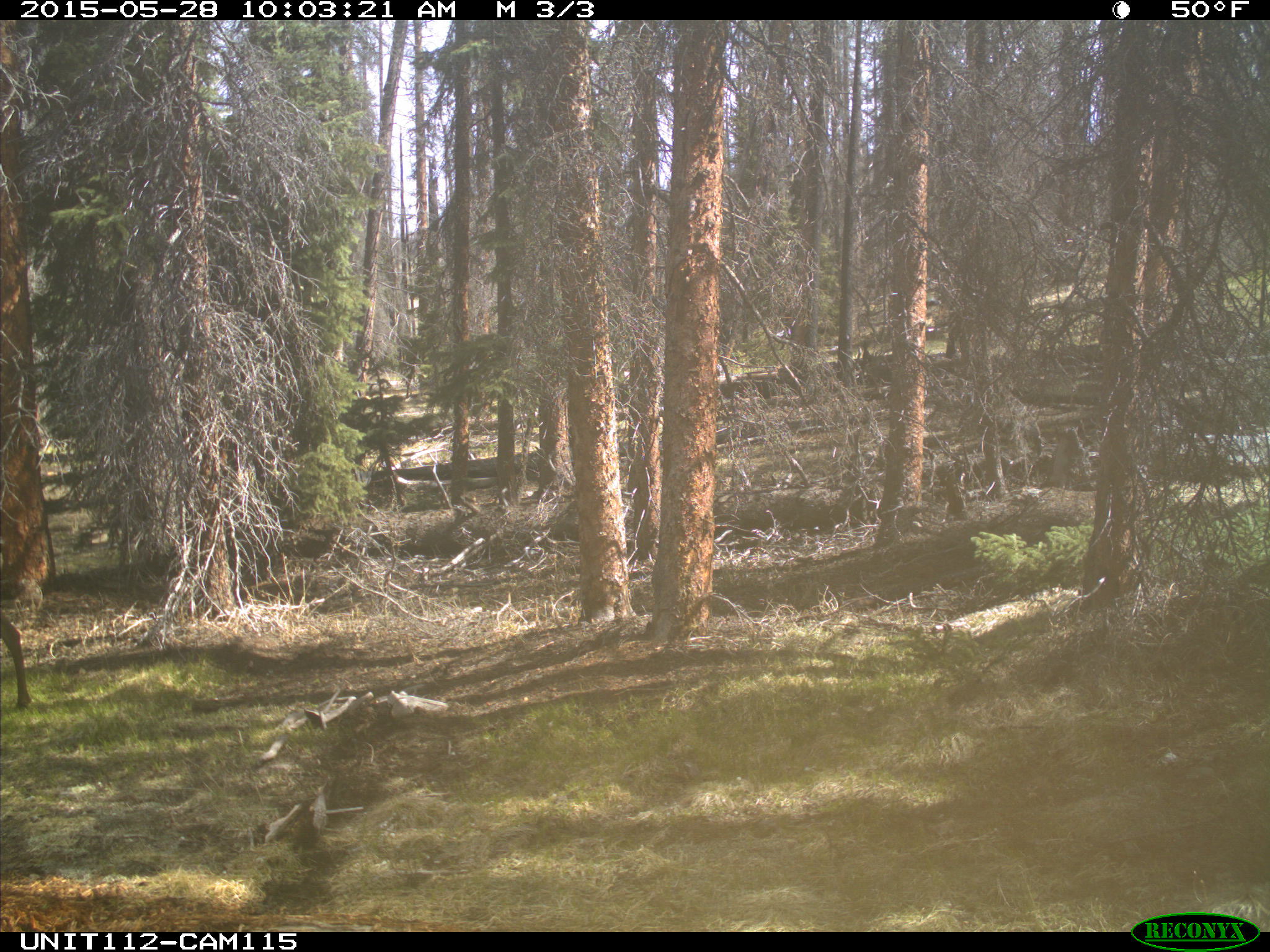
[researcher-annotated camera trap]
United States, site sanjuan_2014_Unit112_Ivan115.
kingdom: Animalia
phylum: Chordata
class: Mammalia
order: Artiodactyla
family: Cervidae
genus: Cervus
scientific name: Cervus elaphus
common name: red deer